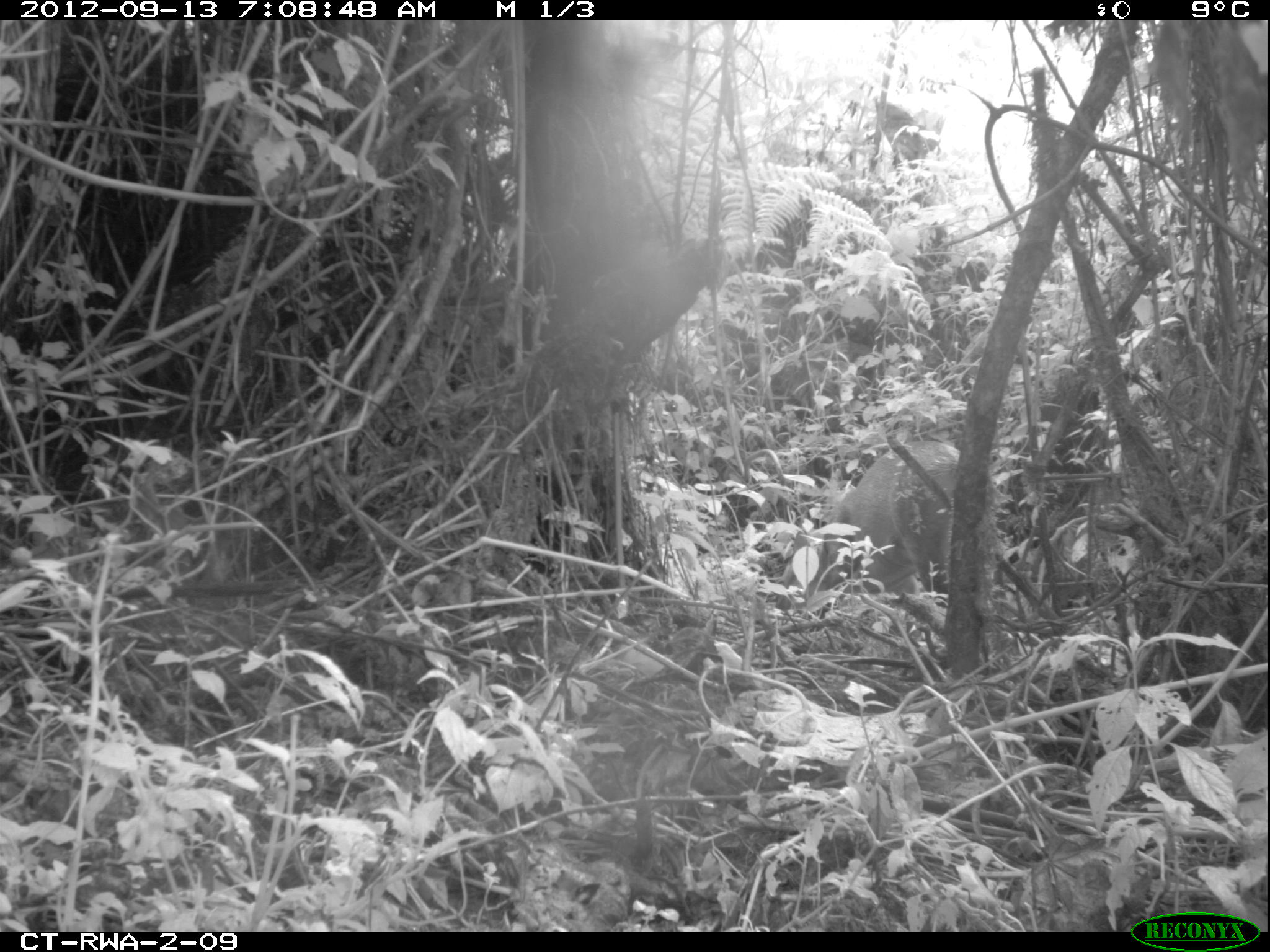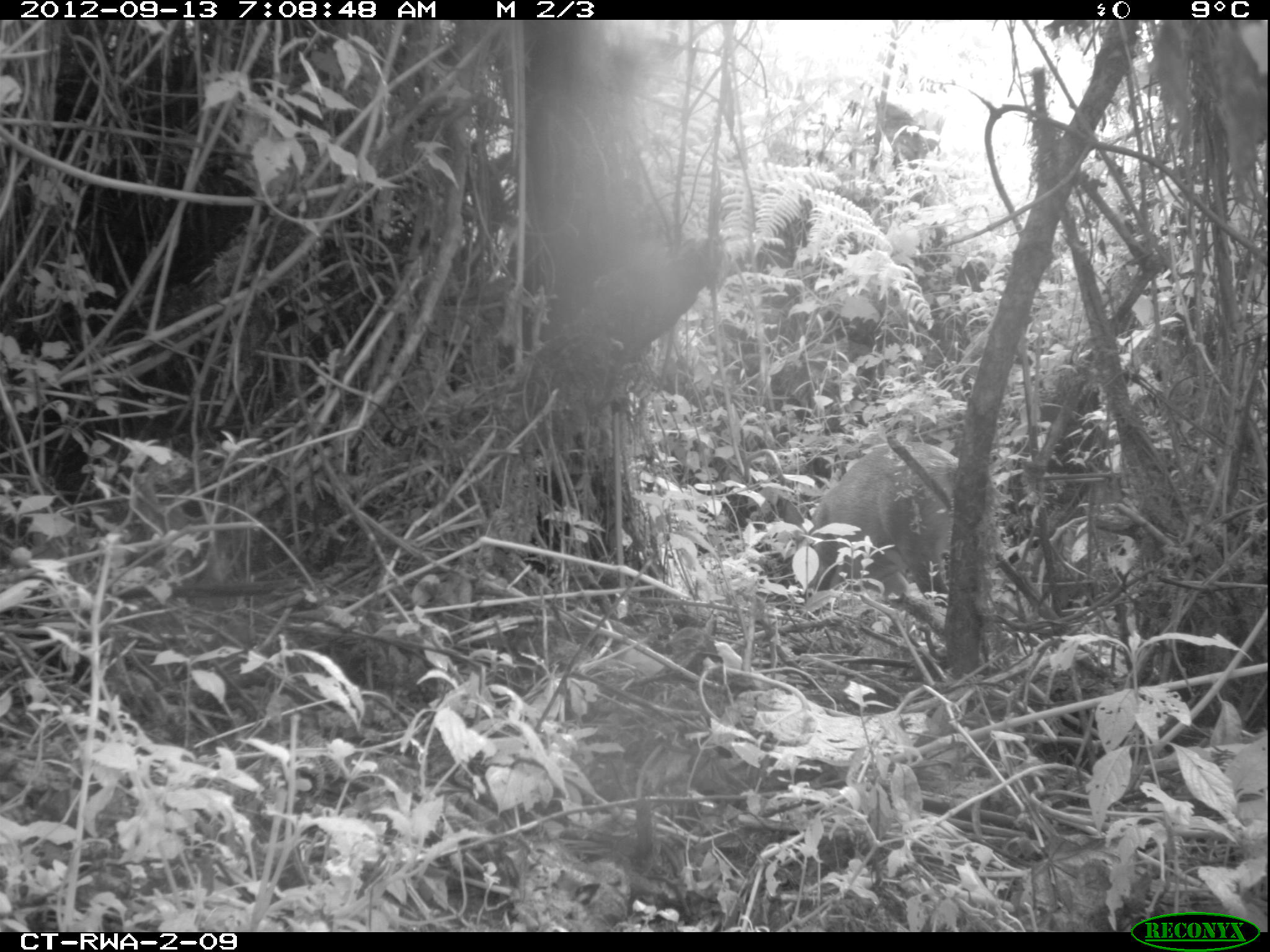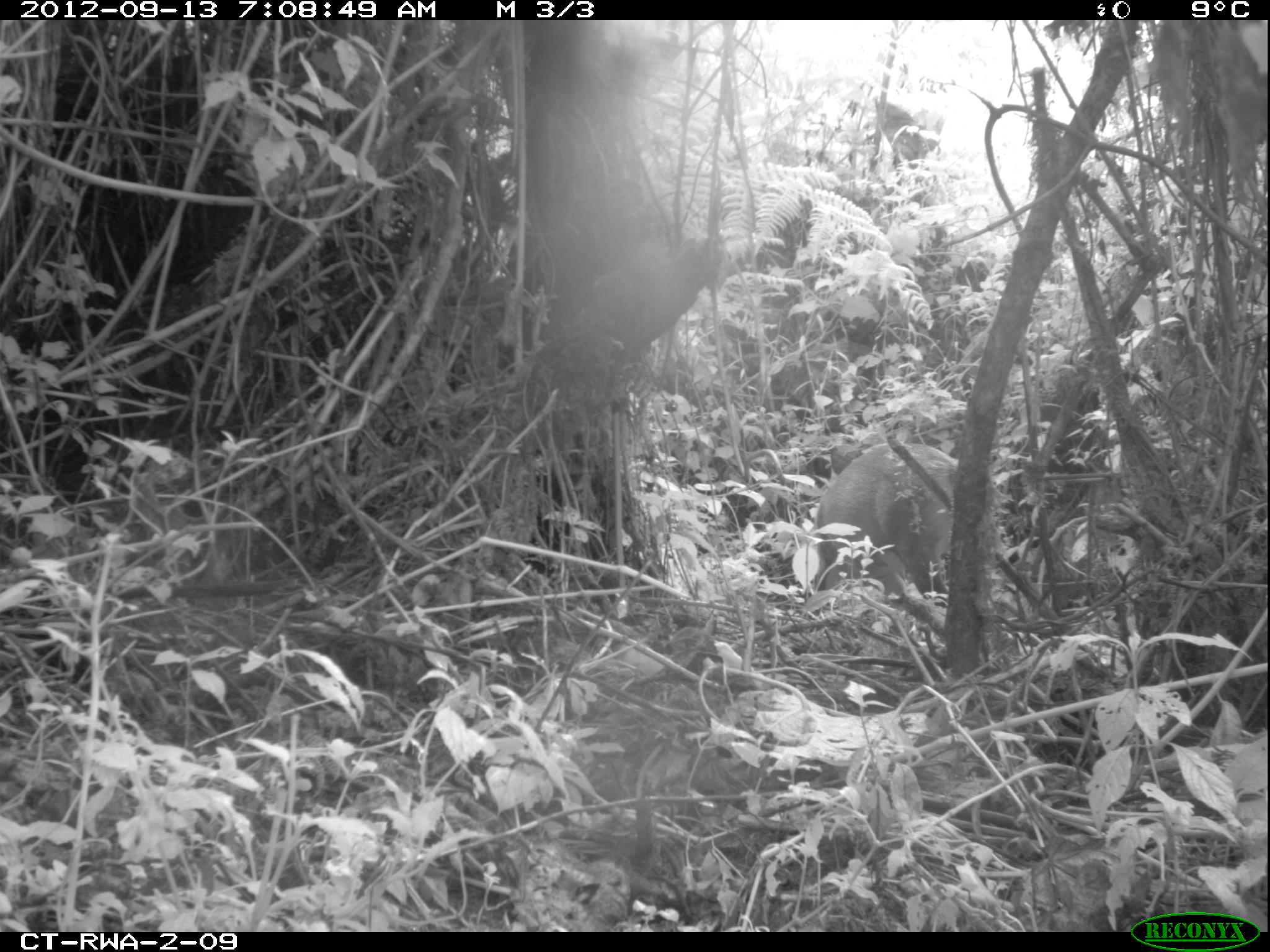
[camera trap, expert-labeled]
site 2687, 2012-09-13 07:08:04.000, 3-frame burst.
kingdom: Animalia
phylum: Chordata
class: Mammalia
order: Artiodactyla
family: Bovidae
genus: Cephalophus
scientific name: Cephalophus nigrifrons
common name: black-fronted duiker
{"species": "Cephalophus nigrifrons (black-fronted duiker)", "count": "1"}